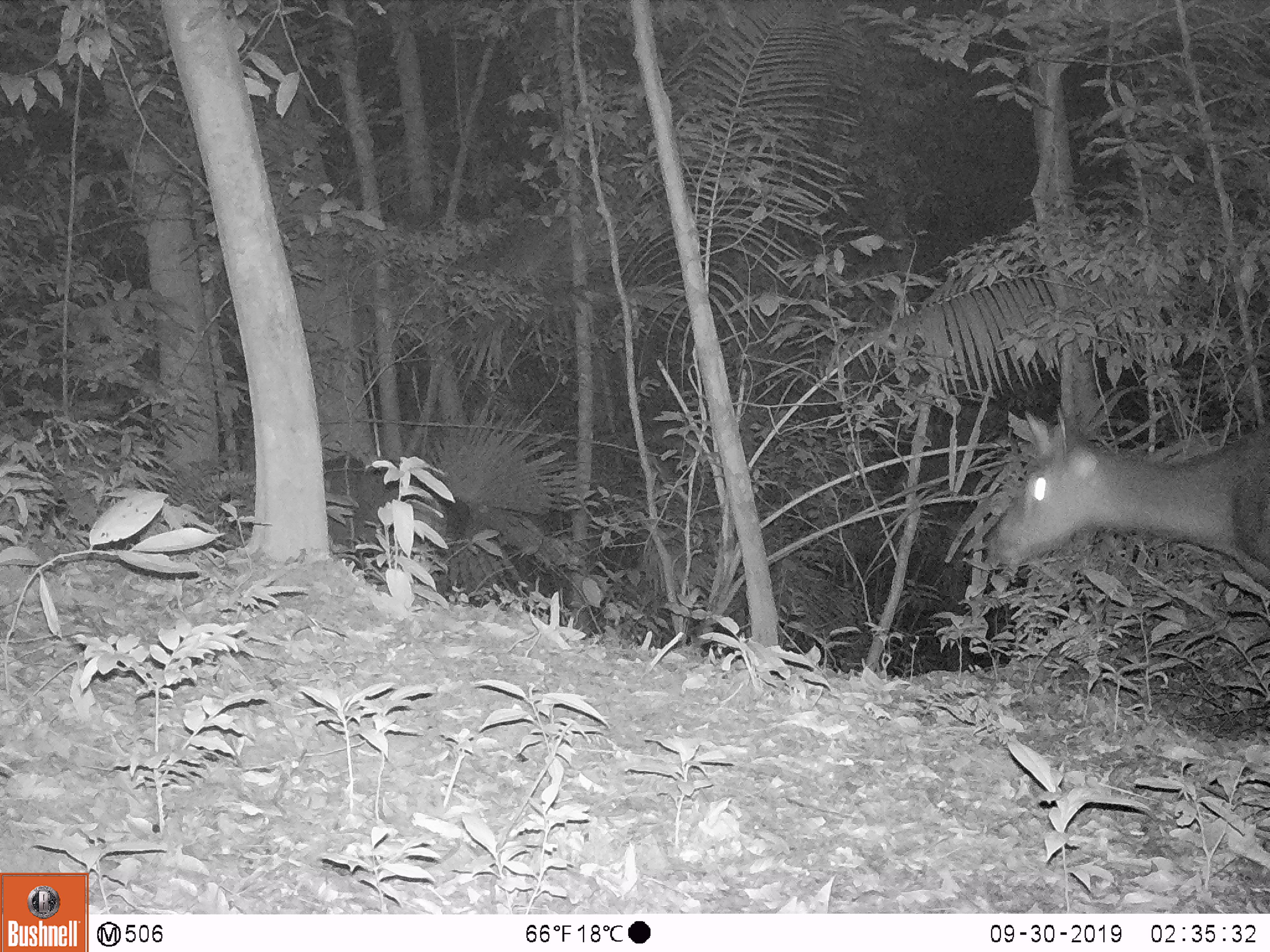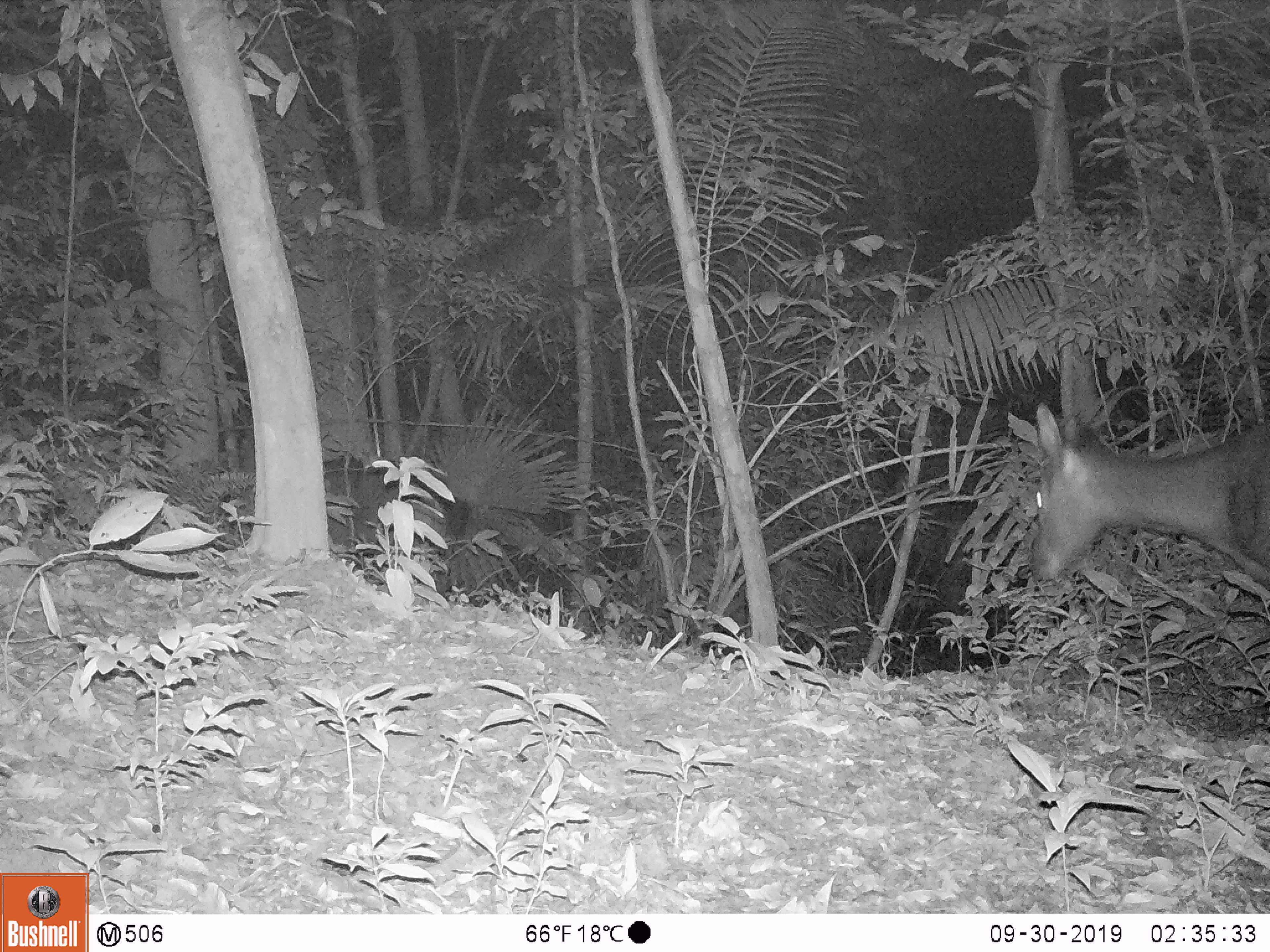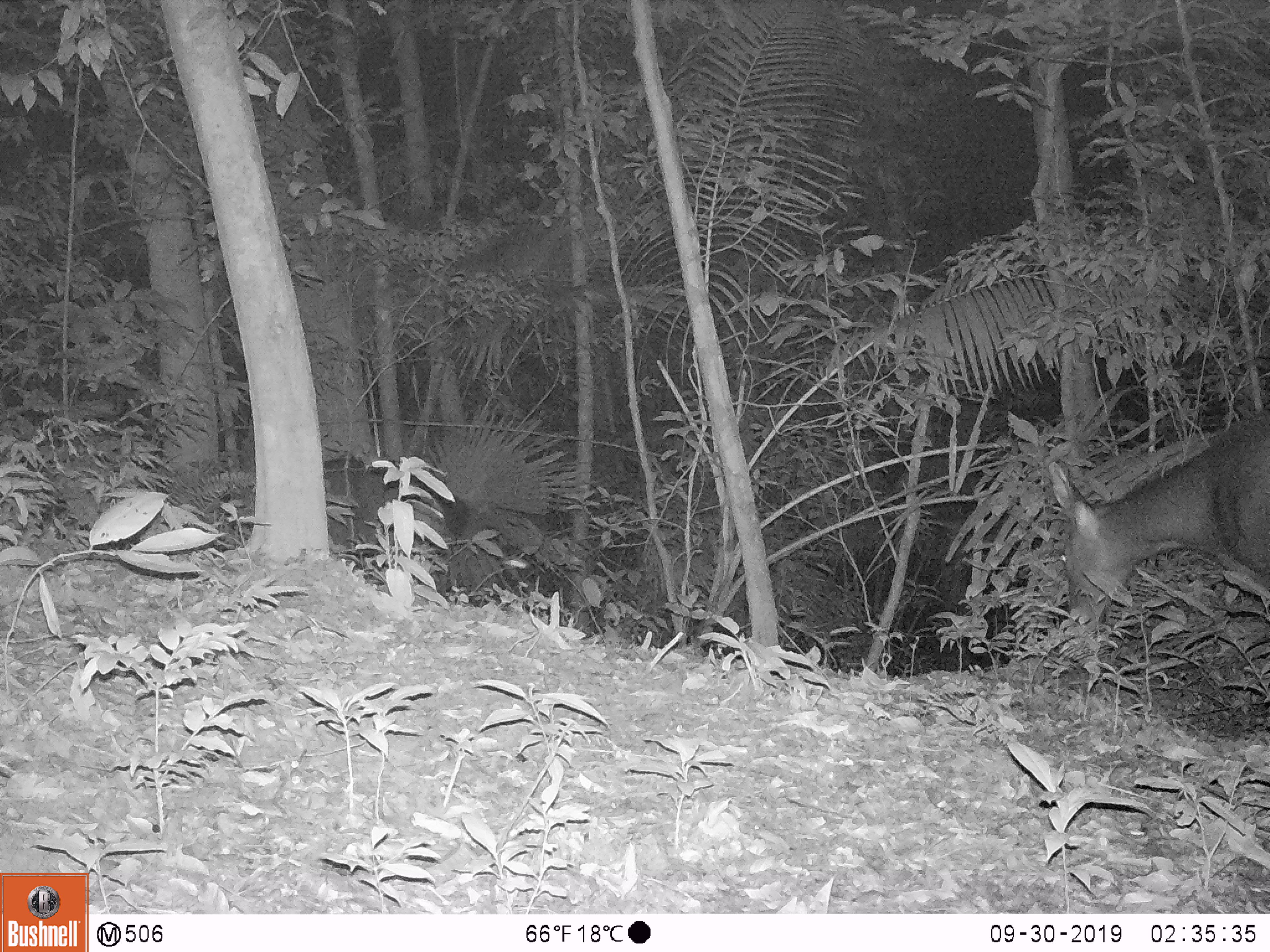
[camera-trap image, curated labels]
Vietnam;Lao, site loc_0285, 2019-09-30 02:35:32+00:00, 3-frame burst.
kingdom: Animalia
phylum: Chordata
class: Mammalia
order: Artiodactyla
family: Cervidae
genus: Rusa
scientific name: Rusa unicolor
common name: sambar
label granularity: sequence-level